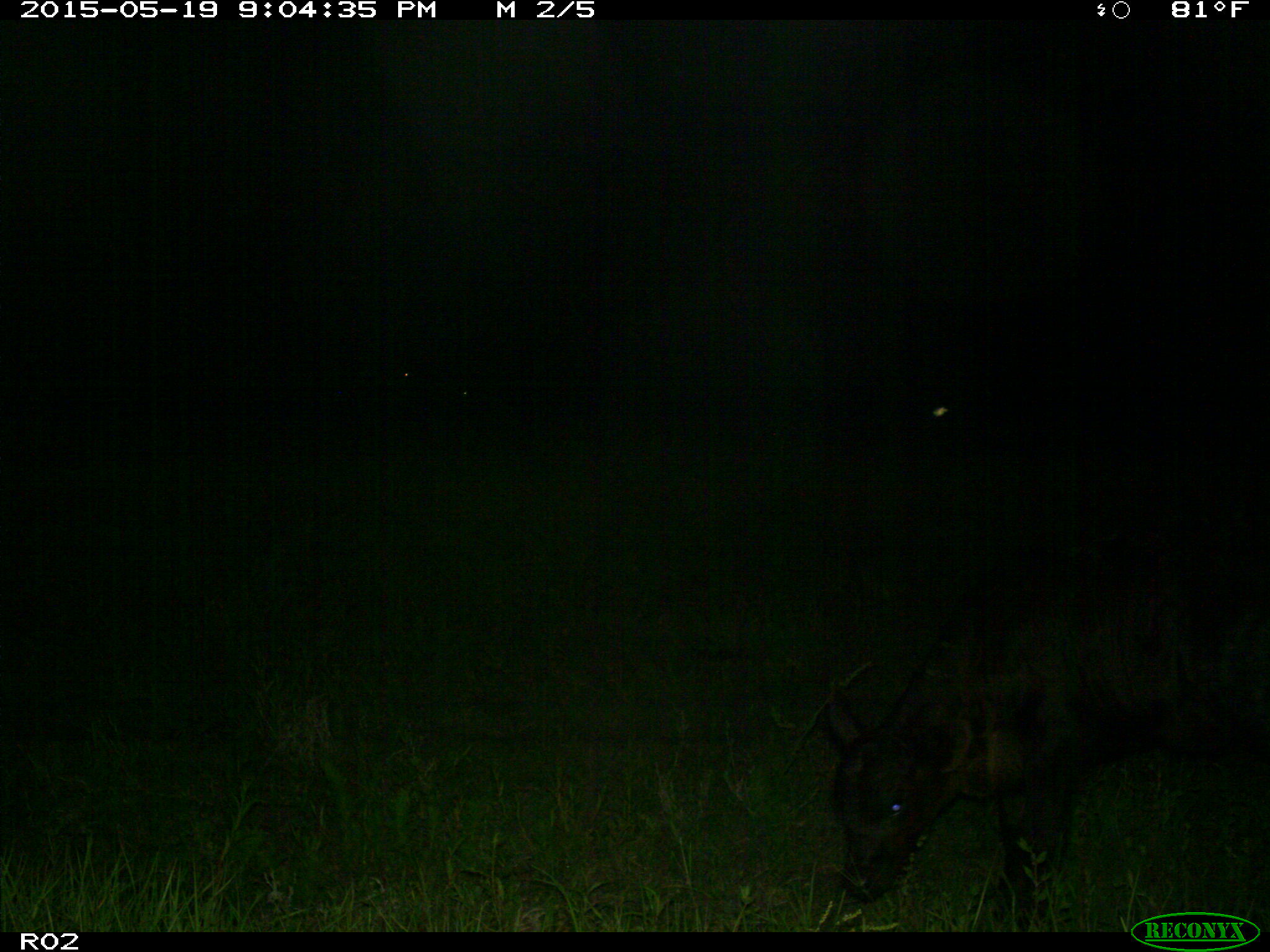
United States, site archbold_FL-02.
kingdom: Animalia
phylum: Chordata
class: Mammalia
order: Artiodactyla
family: Bovidae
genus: Bos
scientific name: Bos taurus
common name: domestic cow